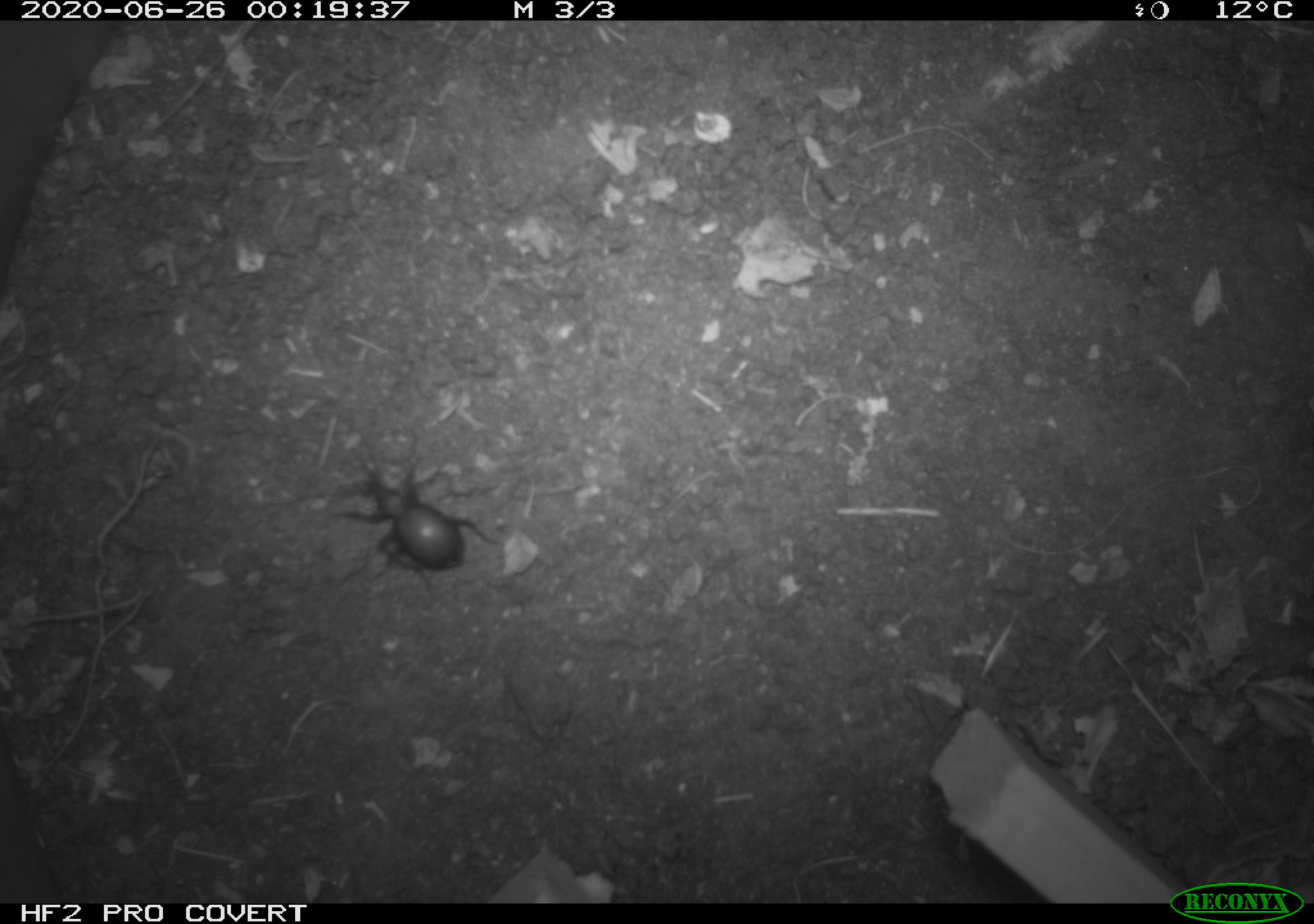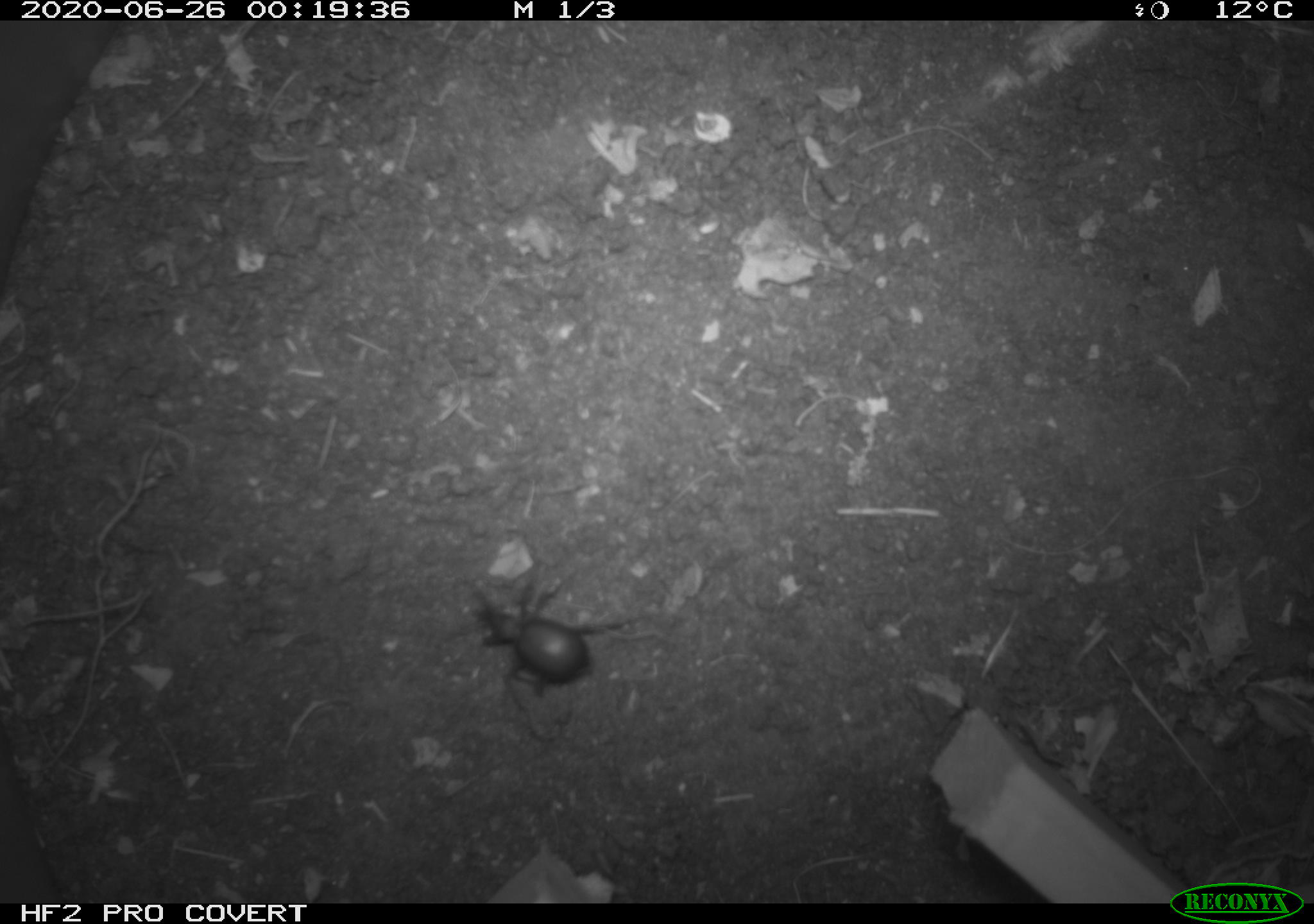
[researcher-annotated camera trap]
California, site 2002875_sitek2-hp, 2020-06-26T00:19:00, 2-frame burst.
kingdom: Animalia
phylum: Arthropoda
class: Insecta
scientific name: Insecta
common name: insect